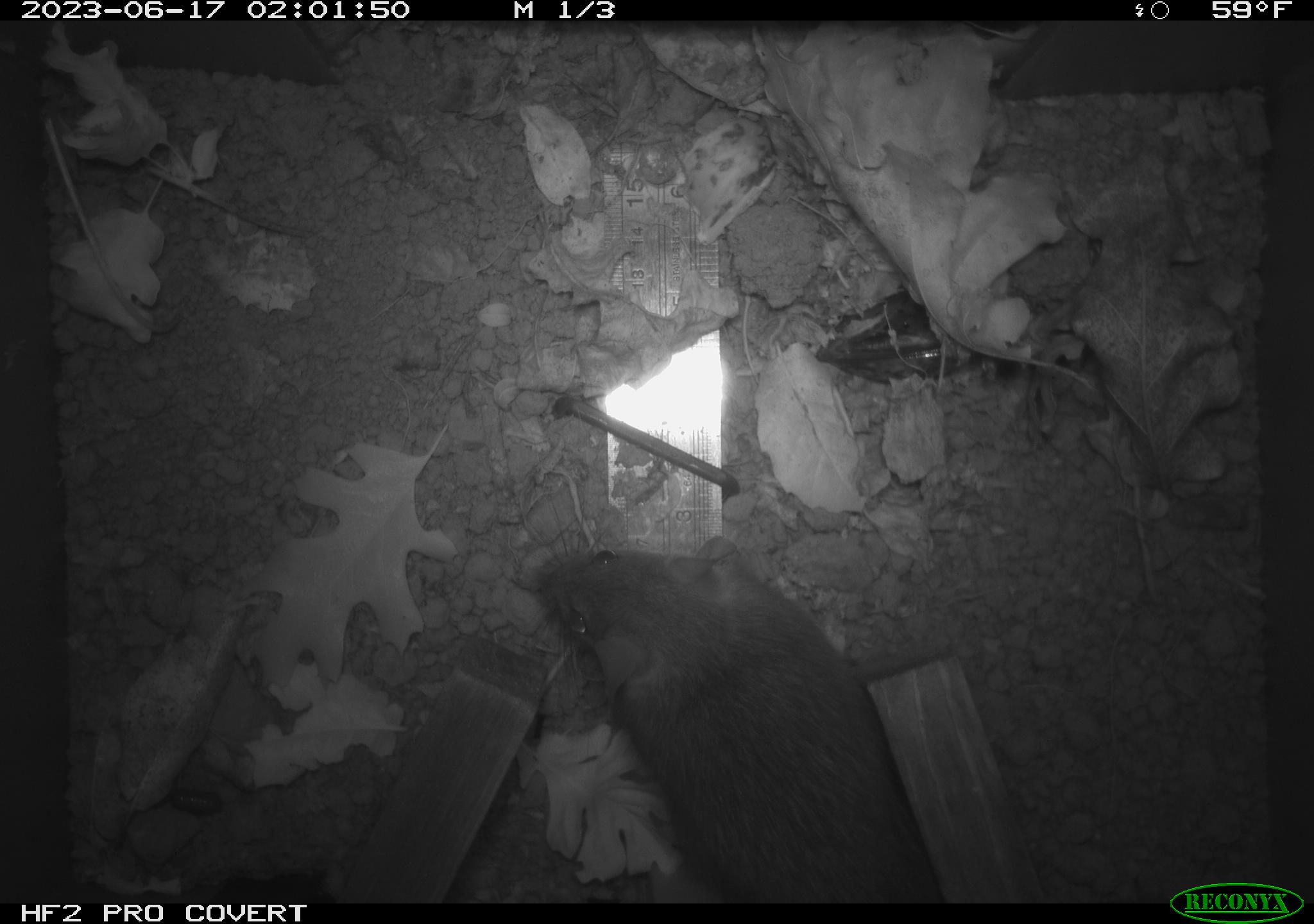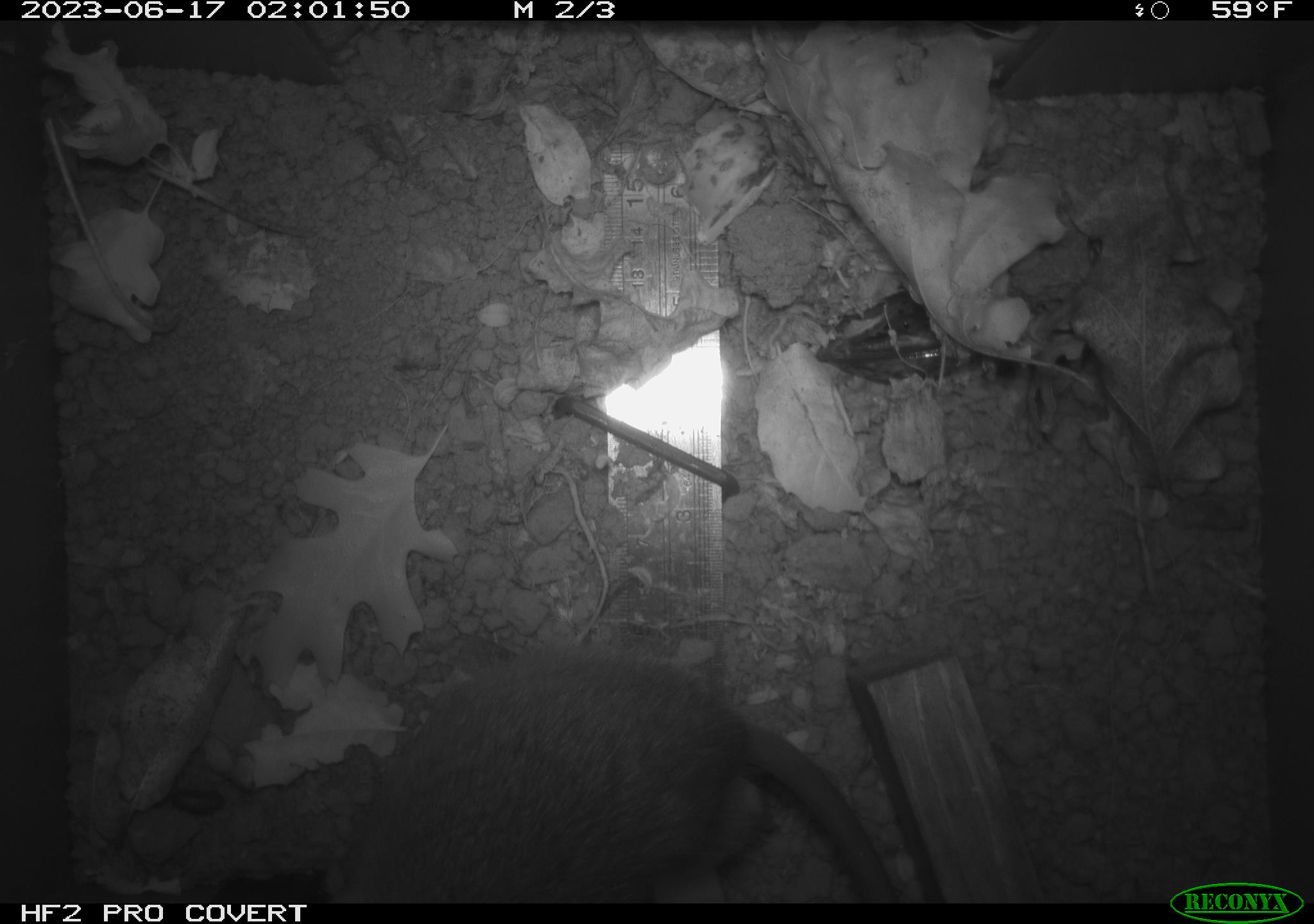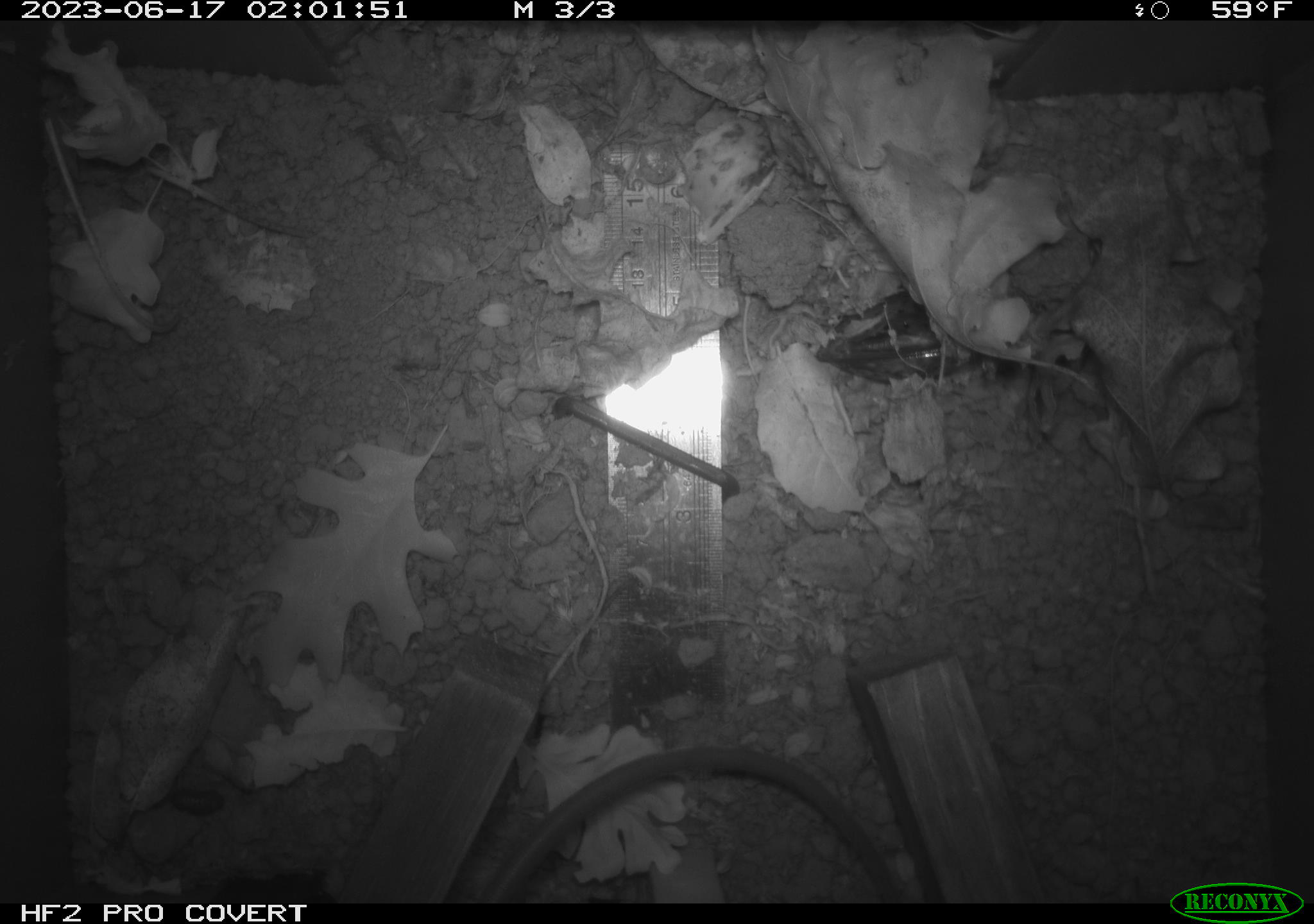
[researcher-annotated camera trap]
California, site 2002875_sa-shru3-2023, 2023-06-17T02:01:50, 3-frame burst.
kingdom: Animalia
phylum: Chordata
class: Mammalia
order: Rodentia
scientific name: Rodentia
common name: mouse species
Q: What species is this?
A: Mouse species (Rodentia).